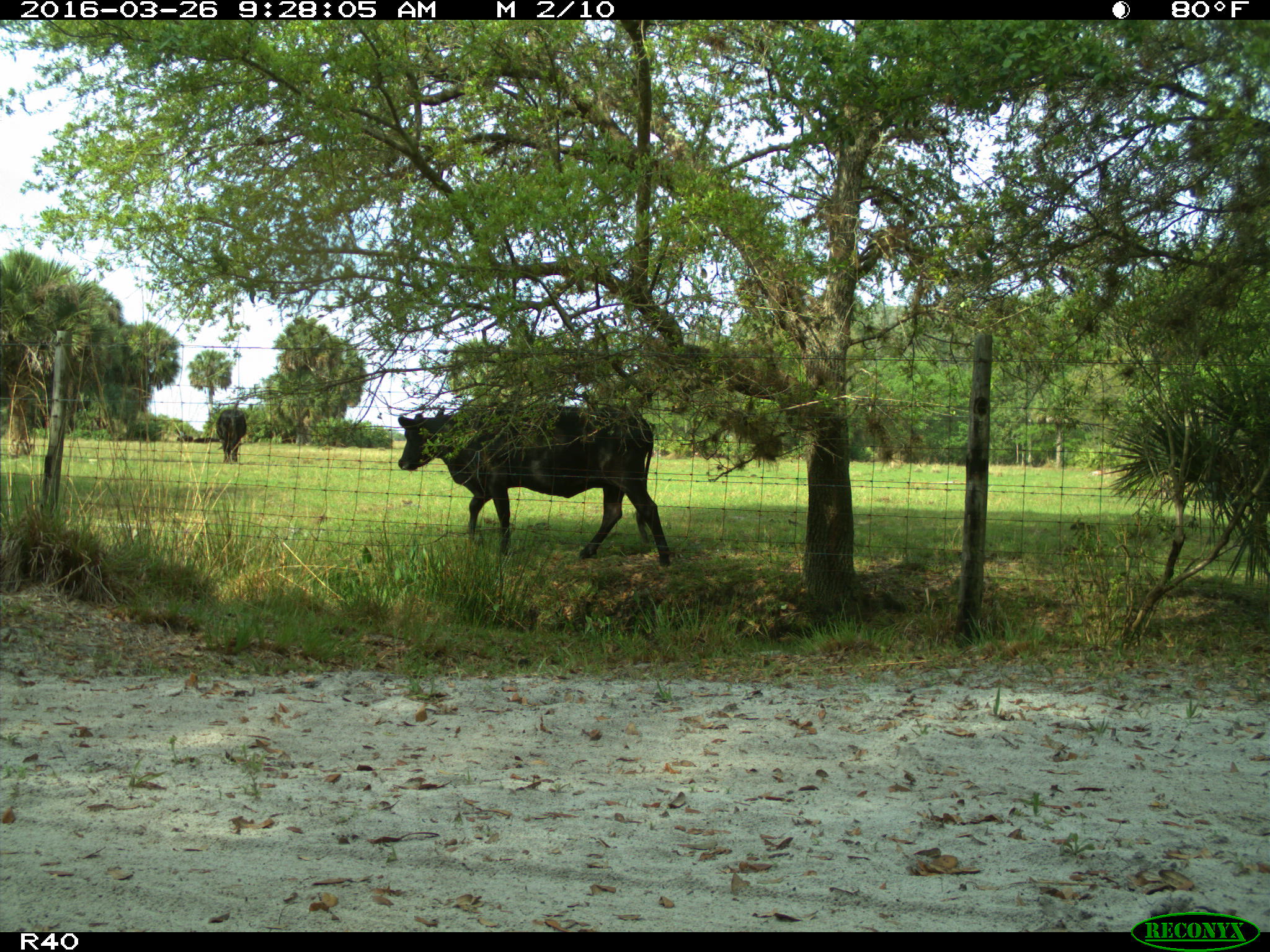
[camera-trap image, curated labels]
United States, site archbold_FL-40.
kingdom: Animalia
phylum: Chordata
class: Mammalia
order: Artiodactyla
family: Bovidae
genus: Bos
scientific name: Bos taurus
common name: domestic cow